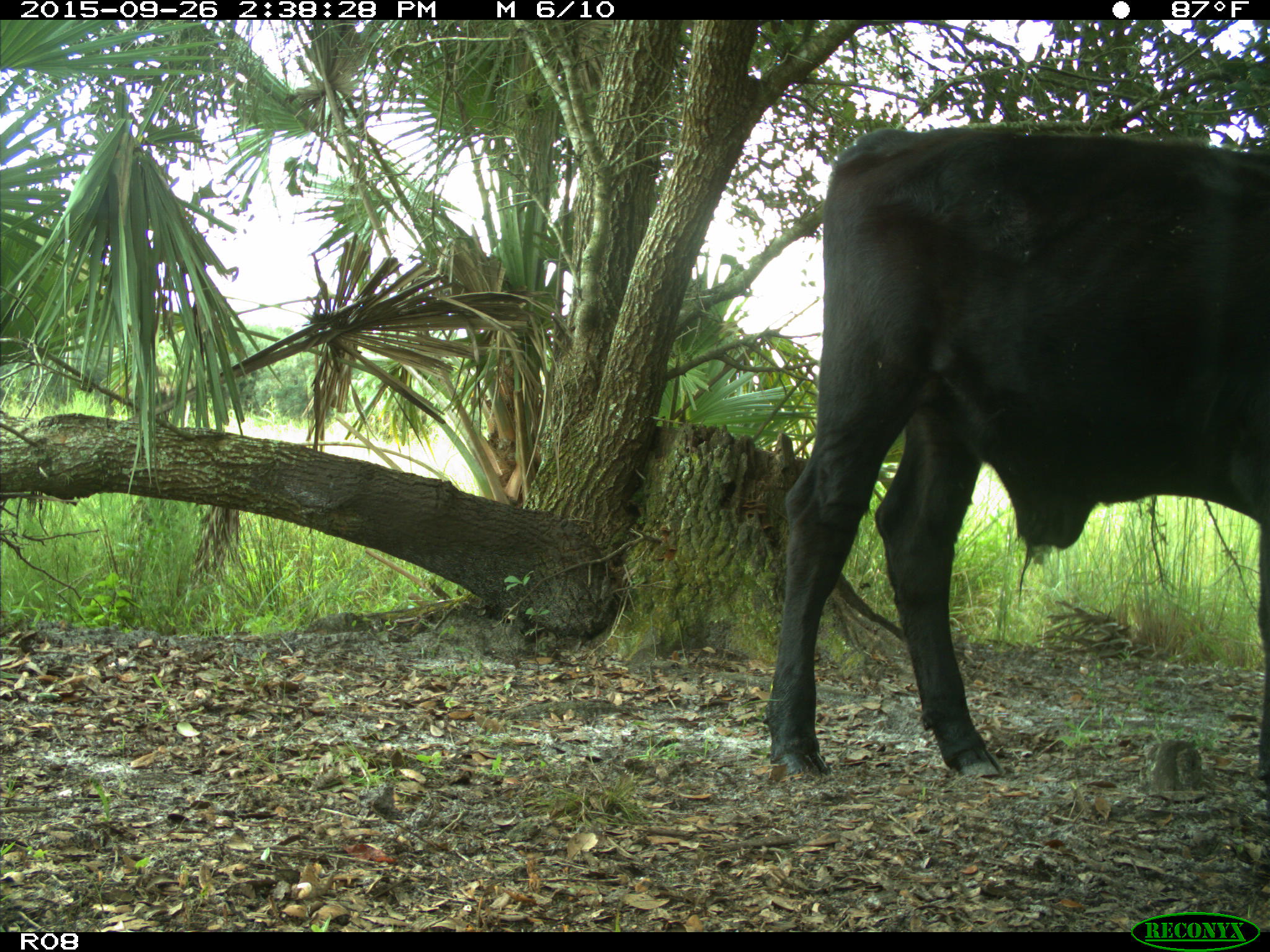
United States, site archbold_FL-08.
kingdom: Animalia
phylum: Chordata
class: Mammalia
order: Artiodactyla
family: Bovidae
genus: Bos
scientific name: Bos taurus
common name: domestic cow